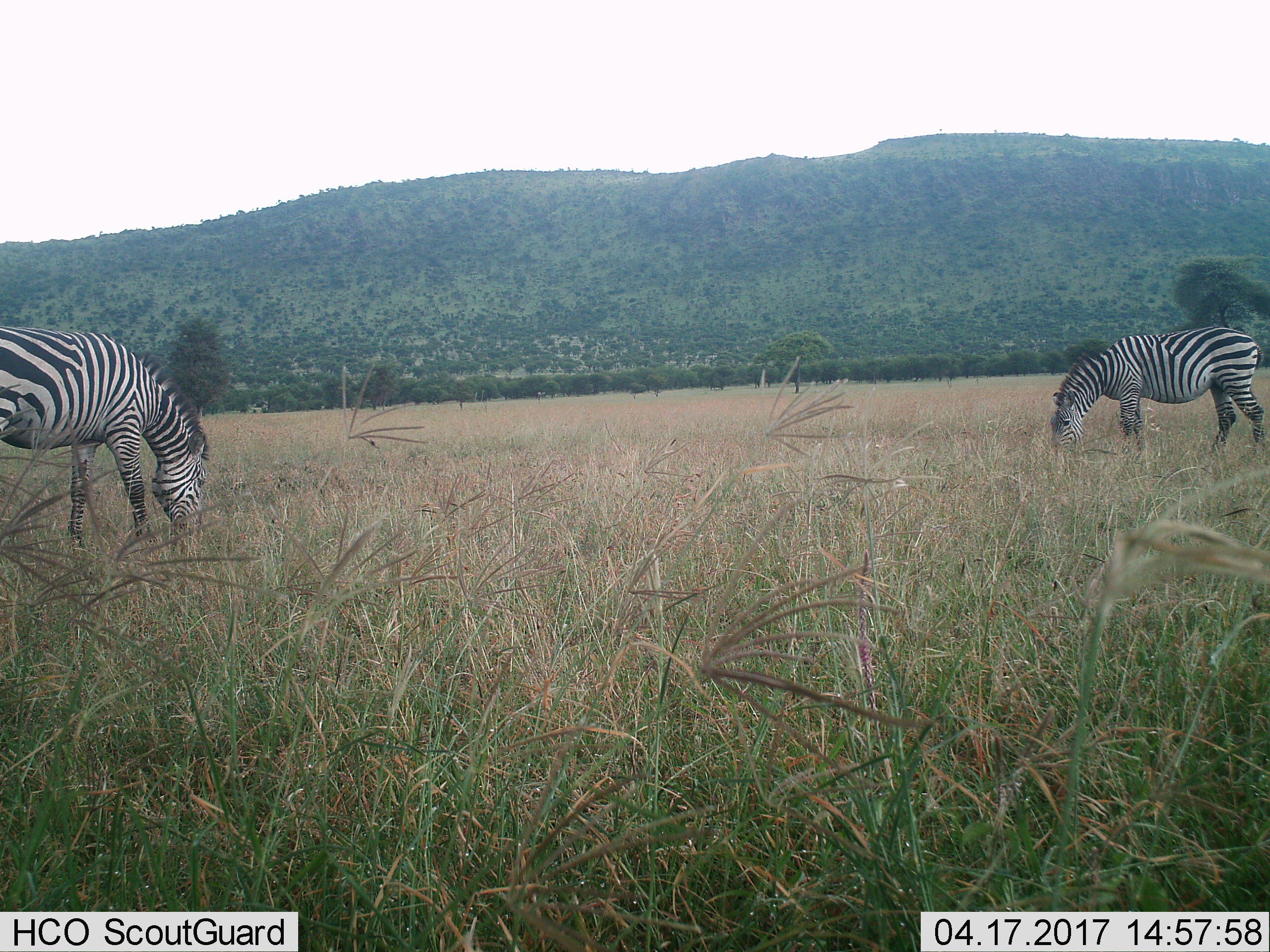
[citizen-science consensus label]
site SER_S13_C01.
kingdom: Animalia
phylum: Chordata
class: Mammalia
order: Perissodactyla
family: Equidae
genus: Equus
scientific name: Equus quagga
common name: plains zebra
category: zebraplains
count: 2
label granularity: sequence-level